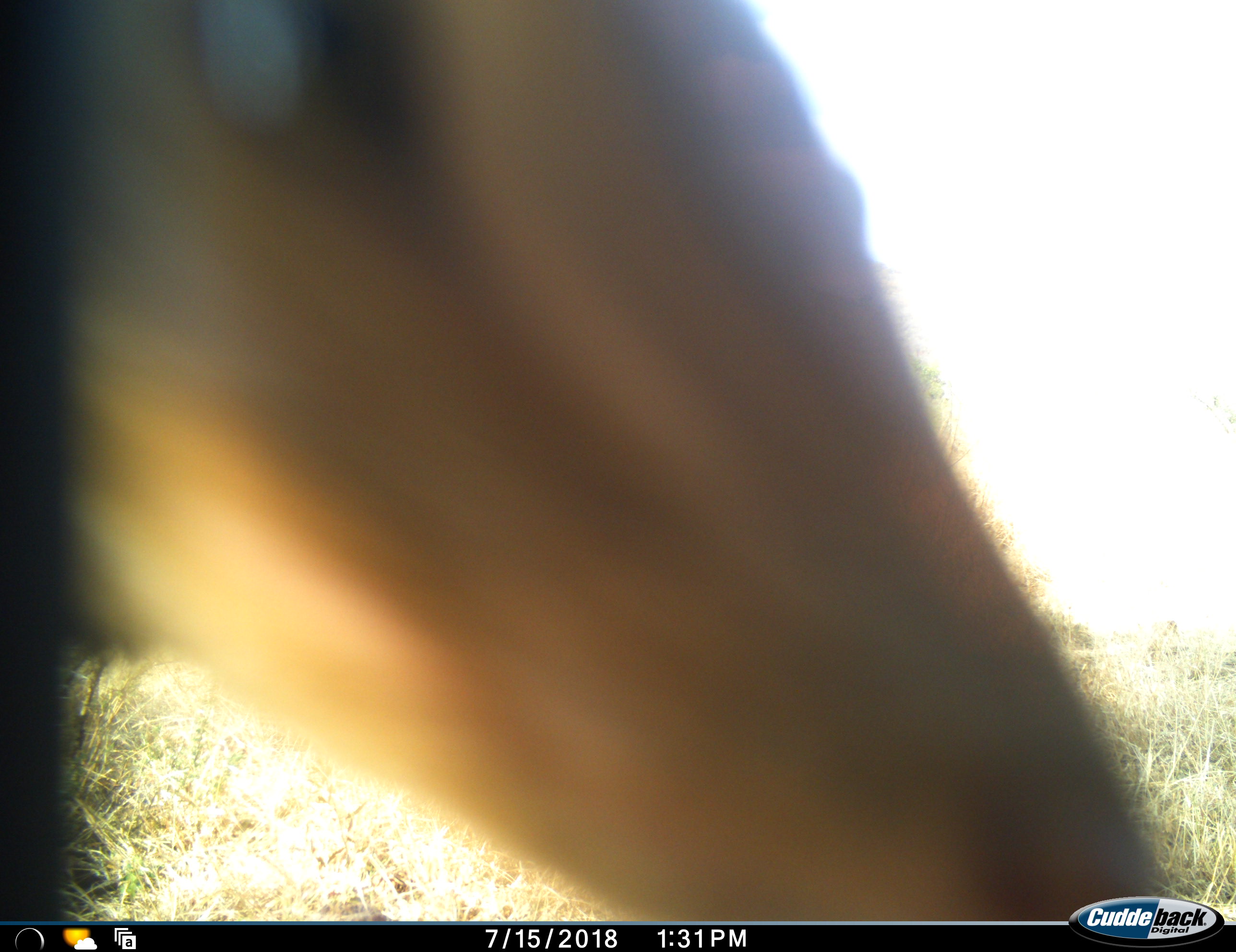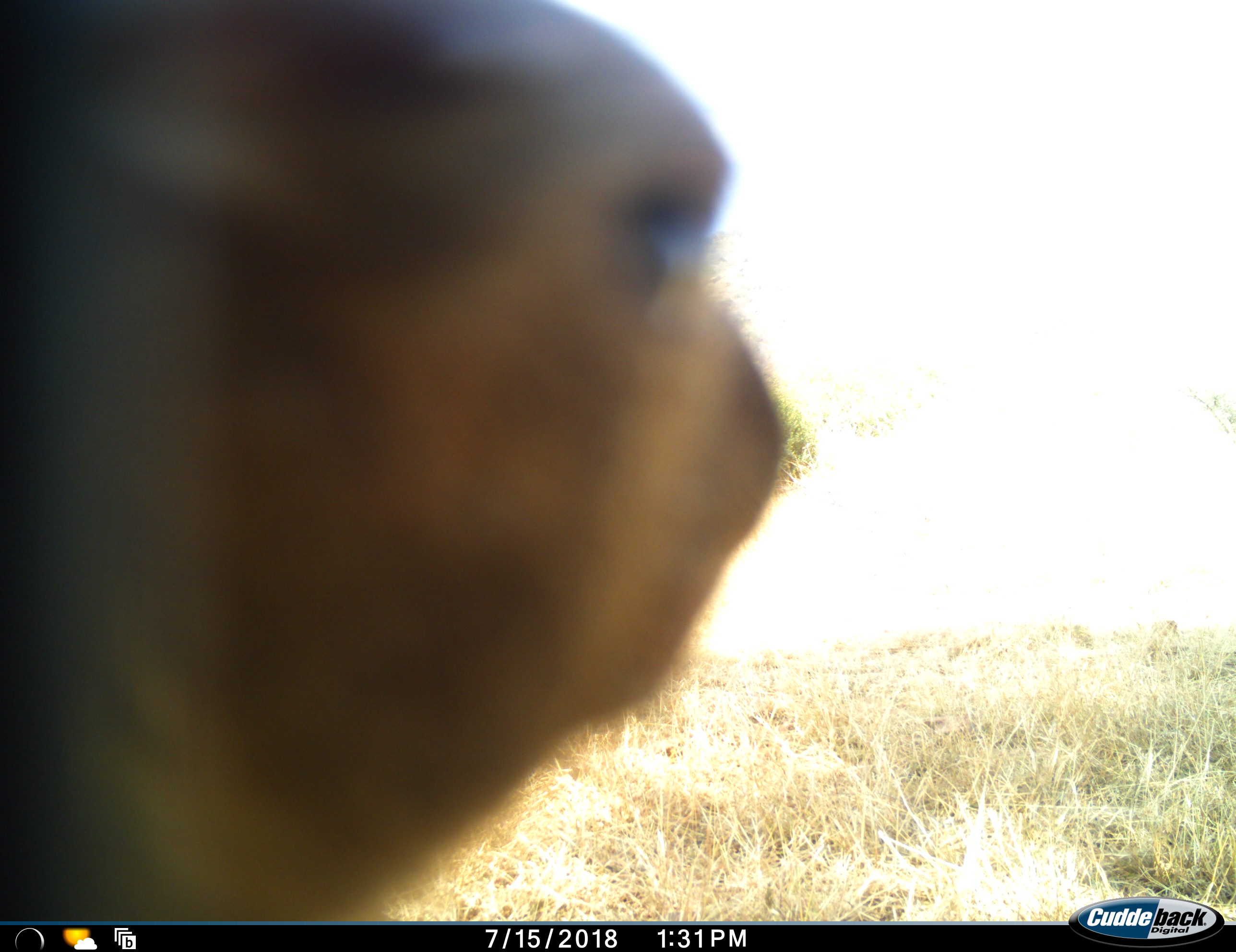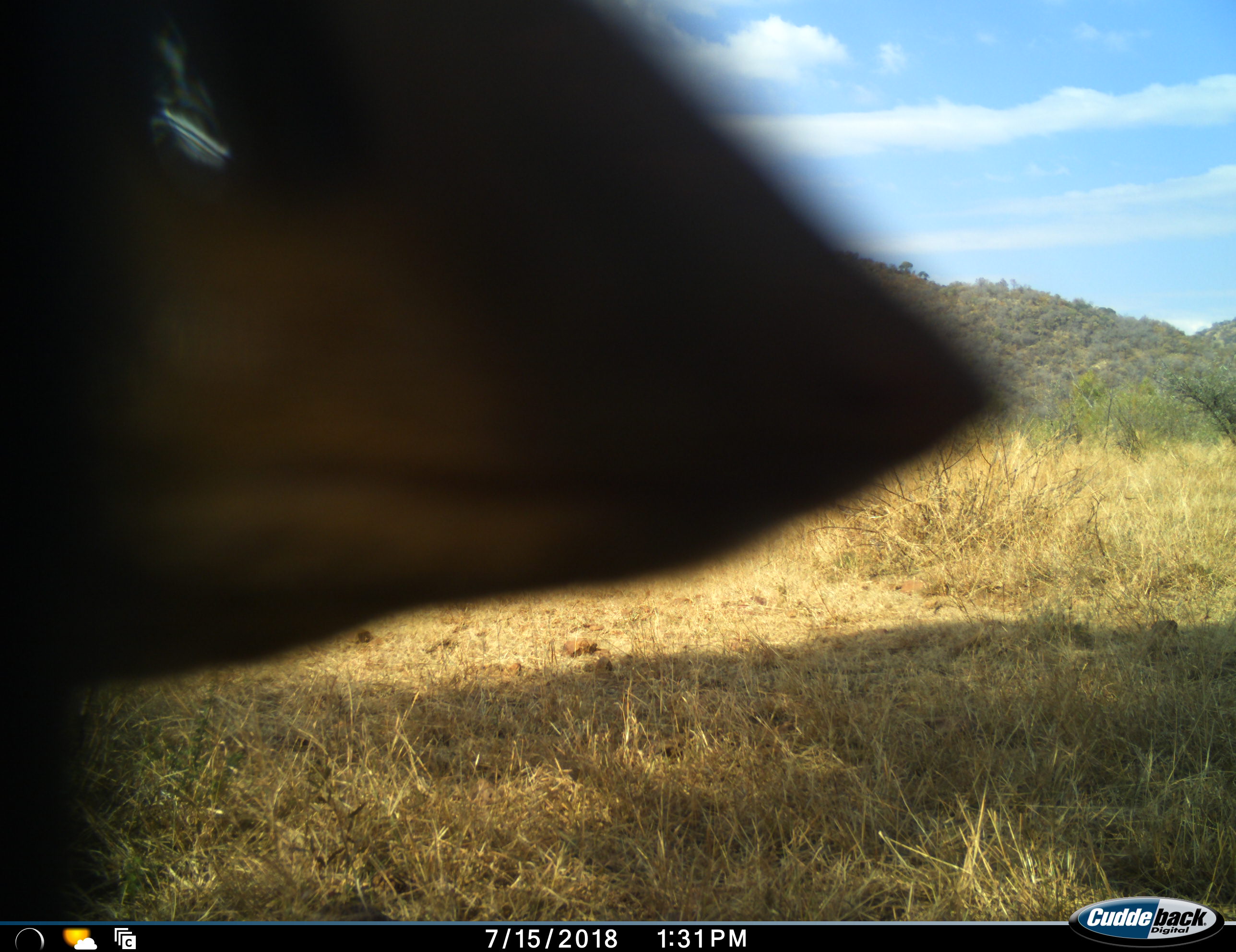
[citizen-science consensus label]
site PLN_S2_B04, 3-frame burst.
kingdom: Animalia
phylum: Chordata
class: Mammalia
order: Artiodactyla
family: Bovidae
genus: Aepyceros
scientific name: Aepyceros melampus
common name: impala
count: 1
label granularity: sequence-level